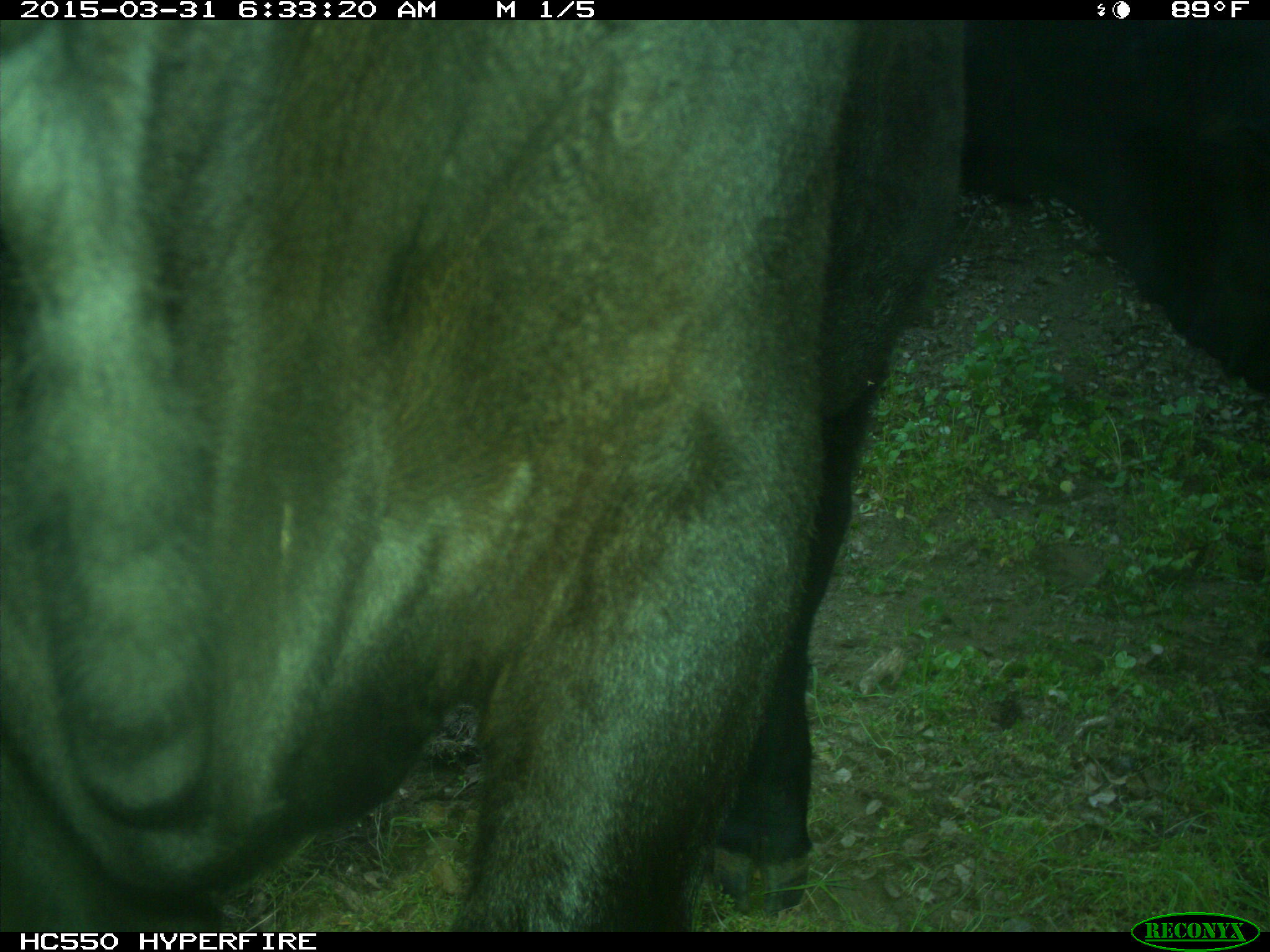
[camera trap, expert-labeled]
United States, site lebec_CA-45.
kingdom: Animalia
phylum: Chordata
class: Mammalia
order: Artiodactyla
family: Bovidae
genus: Bos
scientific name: Bos taurus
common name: domestic cow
Bos taurus (domestic cow).